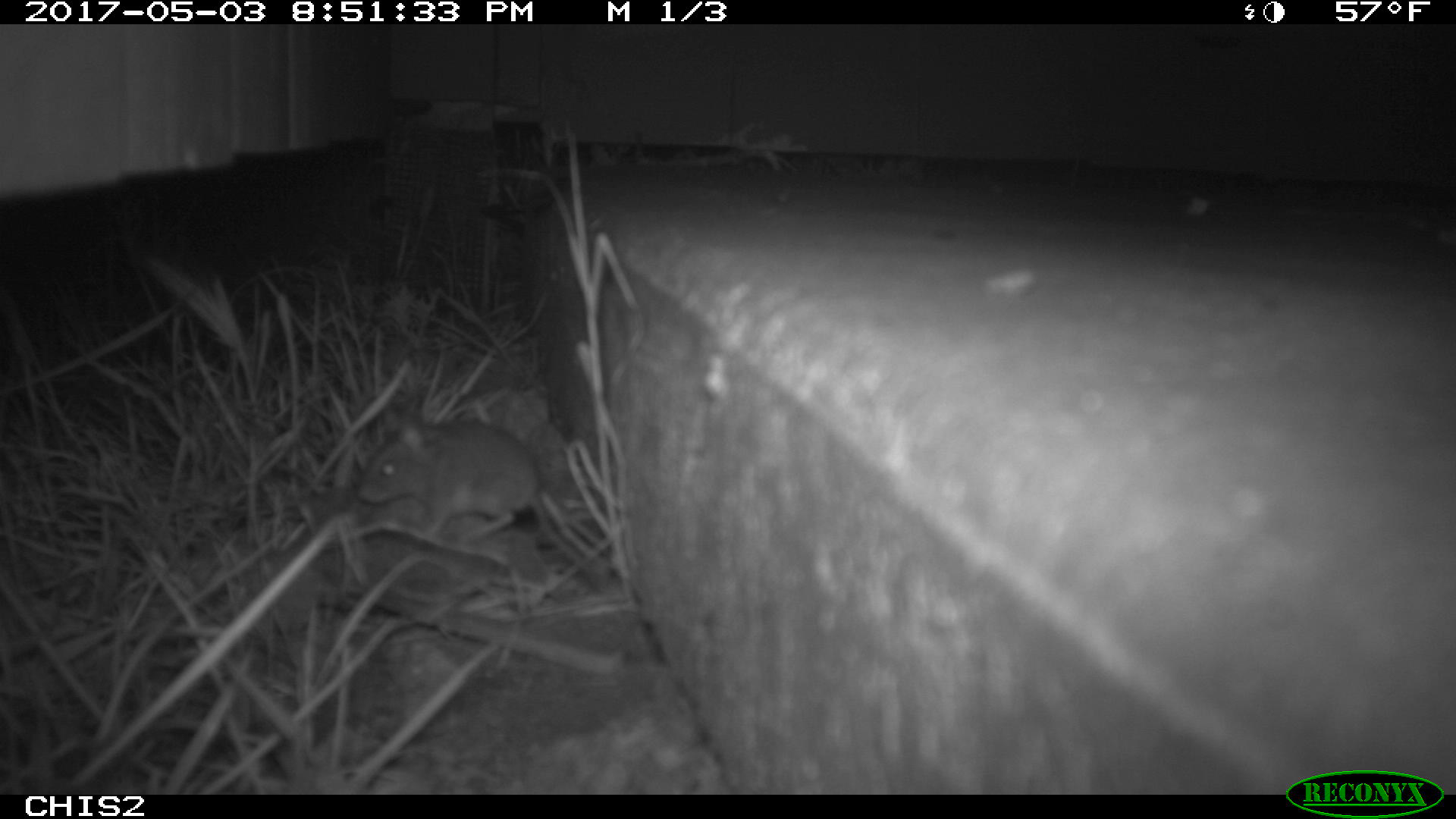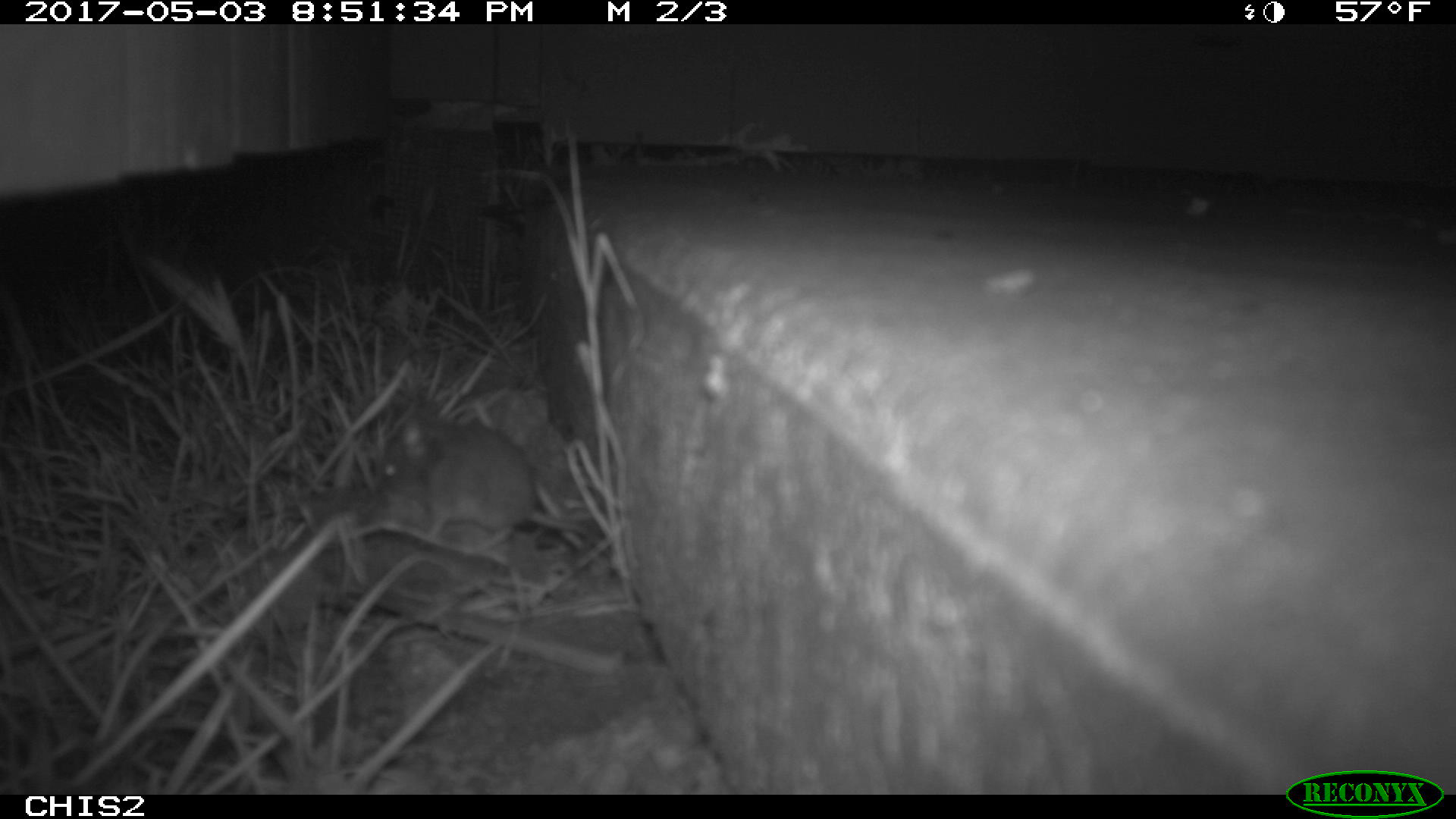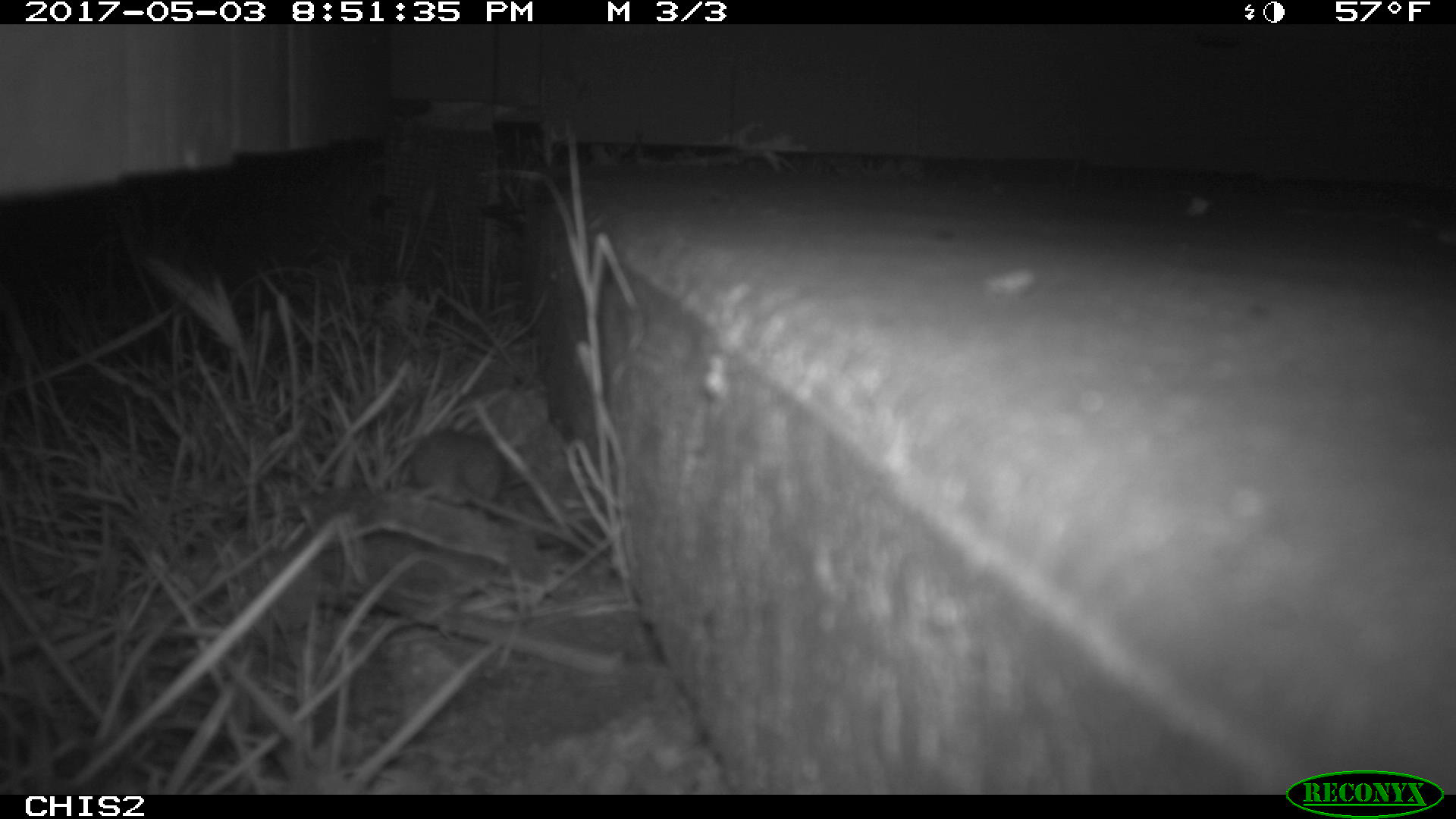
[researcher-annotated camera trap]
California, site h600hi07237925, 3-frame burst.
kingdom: Animalia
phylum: Chordata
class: Mammalia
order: Rodentia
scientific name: Rodentia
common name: rodent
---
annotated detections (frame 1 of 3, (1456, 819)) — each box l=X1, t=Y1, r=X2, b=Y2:
rodent: l=356, t=419, r=538, b=544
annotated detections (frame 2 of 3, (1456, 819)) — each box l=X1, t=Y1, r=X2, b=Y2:
rodent: l=376, t=418, r=598, b=554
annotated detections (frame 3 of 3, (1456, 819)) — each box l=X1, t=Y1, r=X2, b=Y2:
rodent: l=400, t=425, r=607, b=561